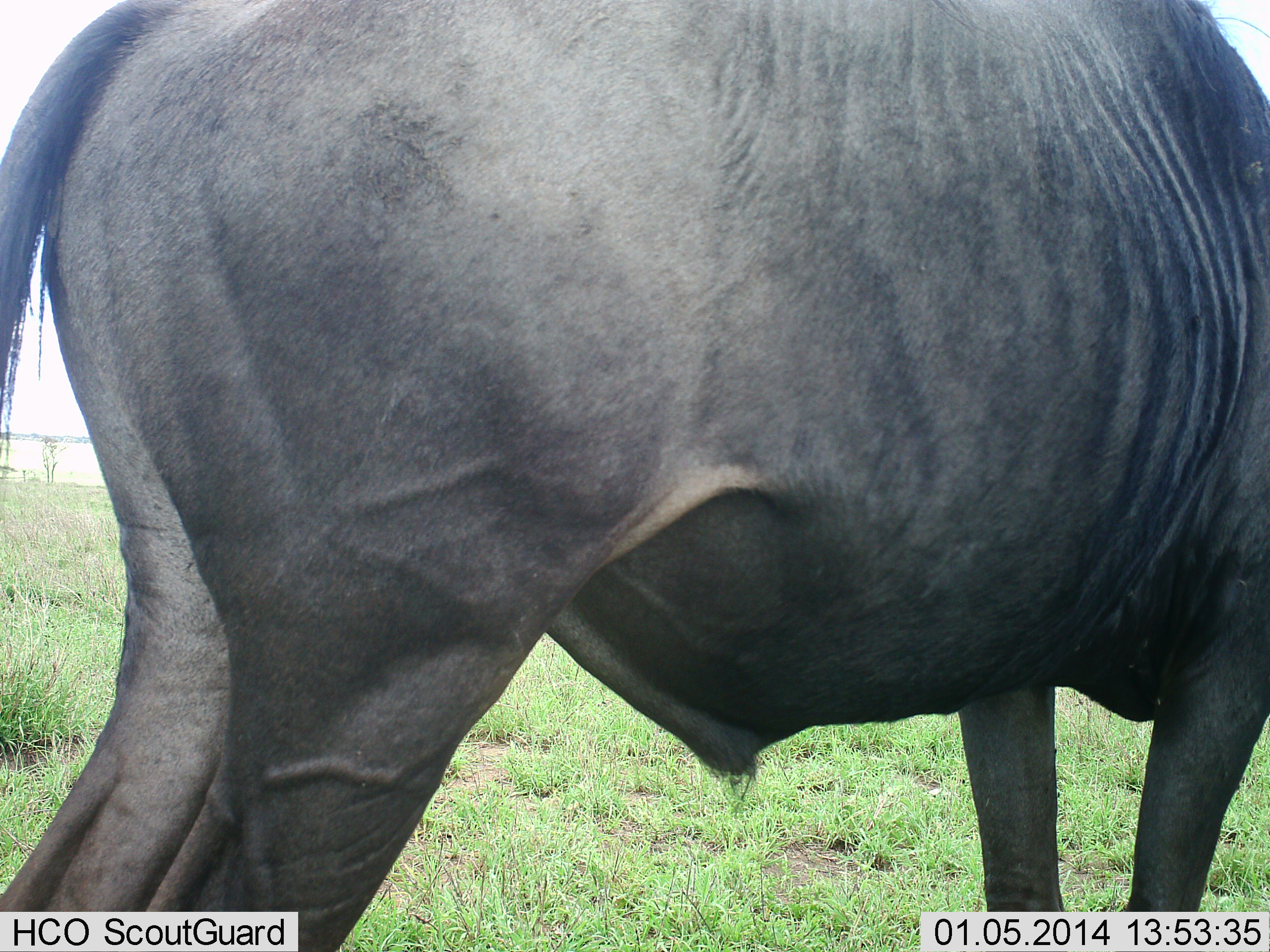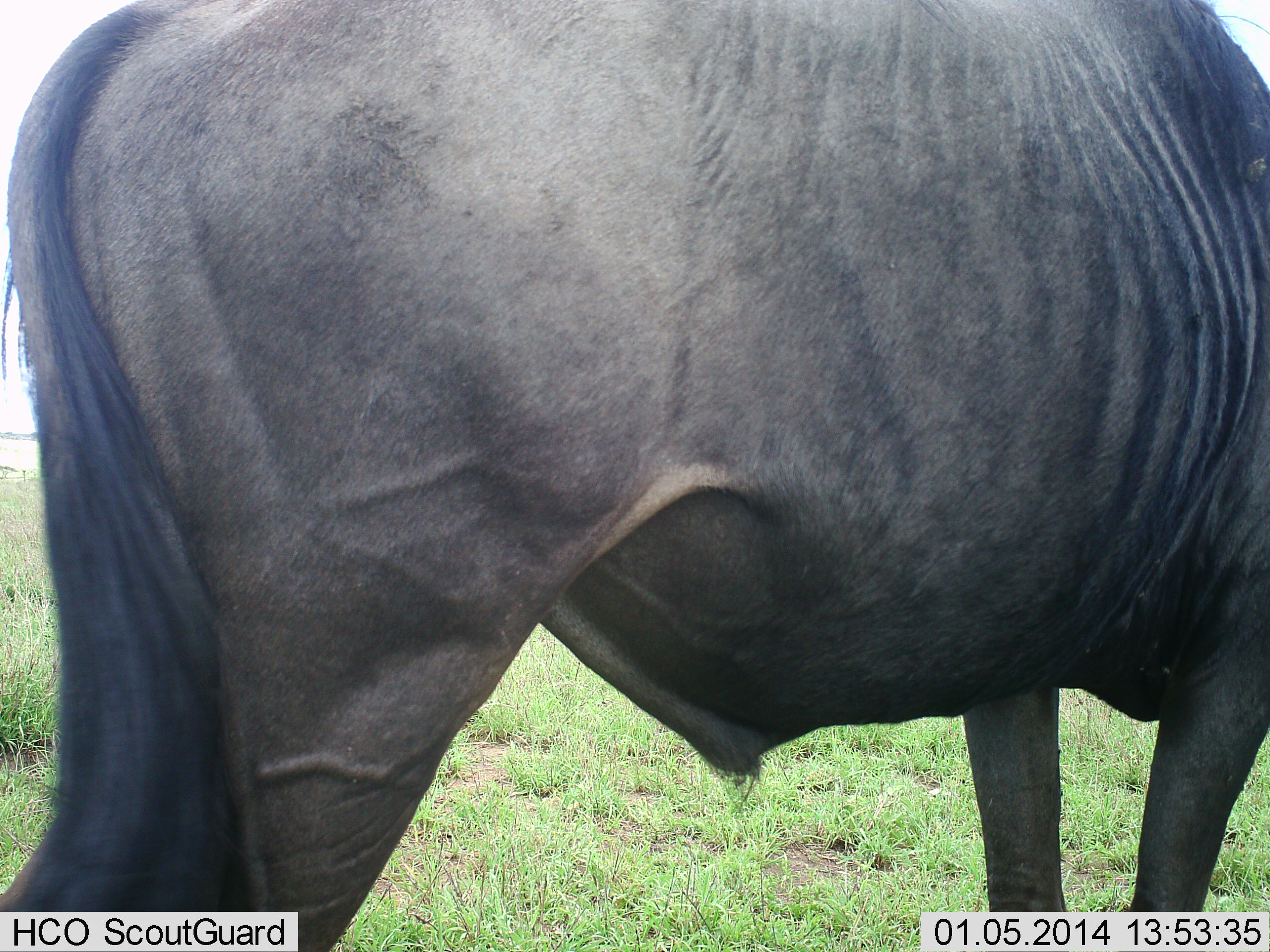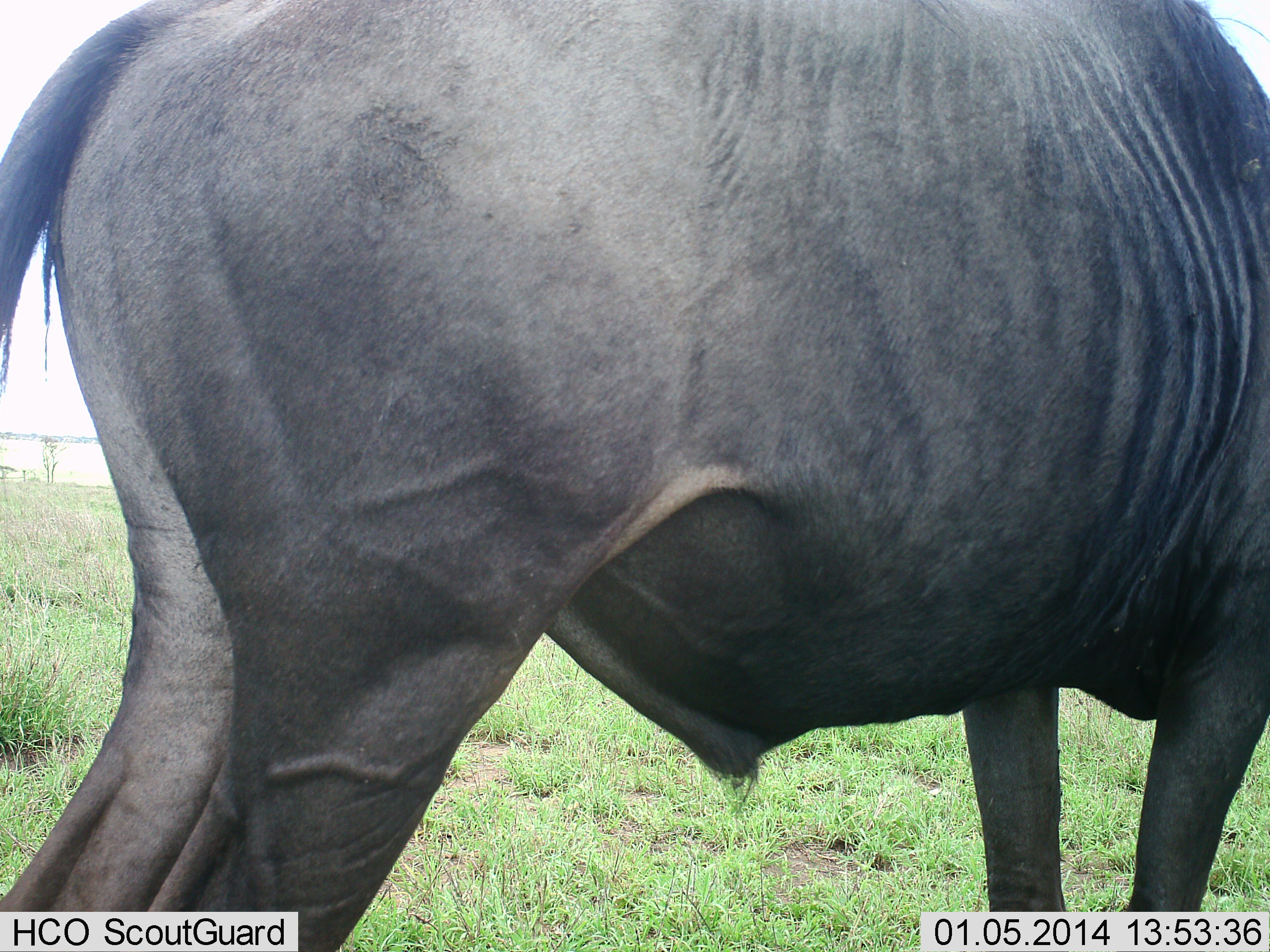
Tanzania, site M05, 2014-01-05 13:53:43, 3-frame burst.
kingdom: Animalia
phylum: Chordata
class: Mammalia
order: Artiodactyla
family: Bovidae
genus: Connochaetes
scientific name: Connochaetes taurinus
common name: blue wildebeest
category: wildebeest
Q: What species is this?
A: Wildebeest (blue wildebeest) (Connochaetes taurinus).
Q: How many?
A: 1.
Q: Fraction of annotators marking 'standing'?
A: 100%.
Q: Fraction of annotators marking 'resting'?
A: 10%.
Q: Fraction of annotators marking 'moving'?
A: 0%.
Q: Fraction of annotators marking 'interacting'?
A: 0%.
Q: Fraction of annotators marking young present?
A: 0%.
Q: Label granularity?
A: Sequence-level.